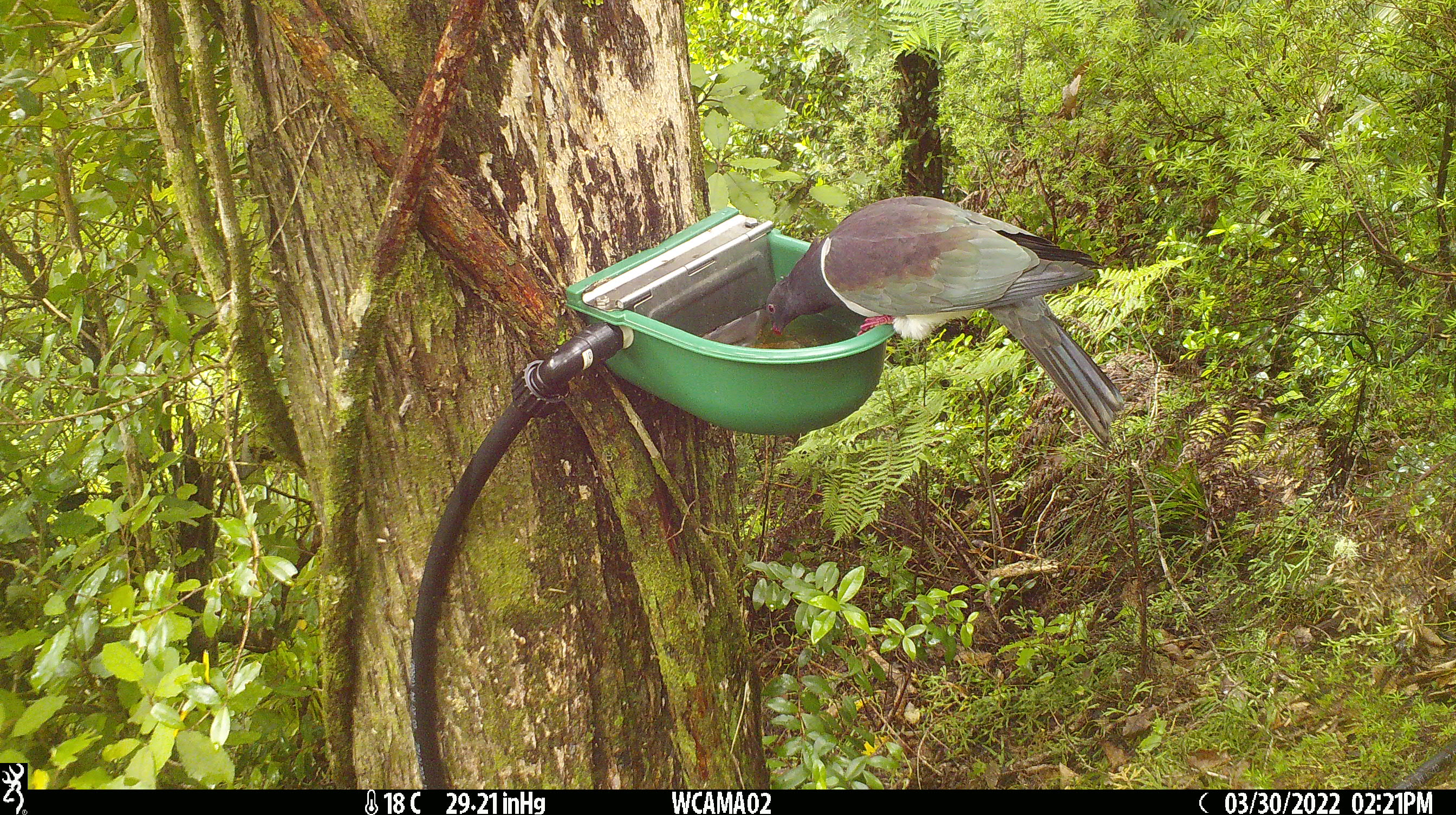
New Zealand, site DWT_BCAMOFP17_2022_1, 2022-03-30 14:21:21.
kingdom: Animalia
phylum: Chordata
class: Aves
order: Columbiformes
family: Columbidae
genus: Hemiphaga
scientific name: Hemiphaga novaeseelandiae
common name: new zealand pigeon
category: kereru